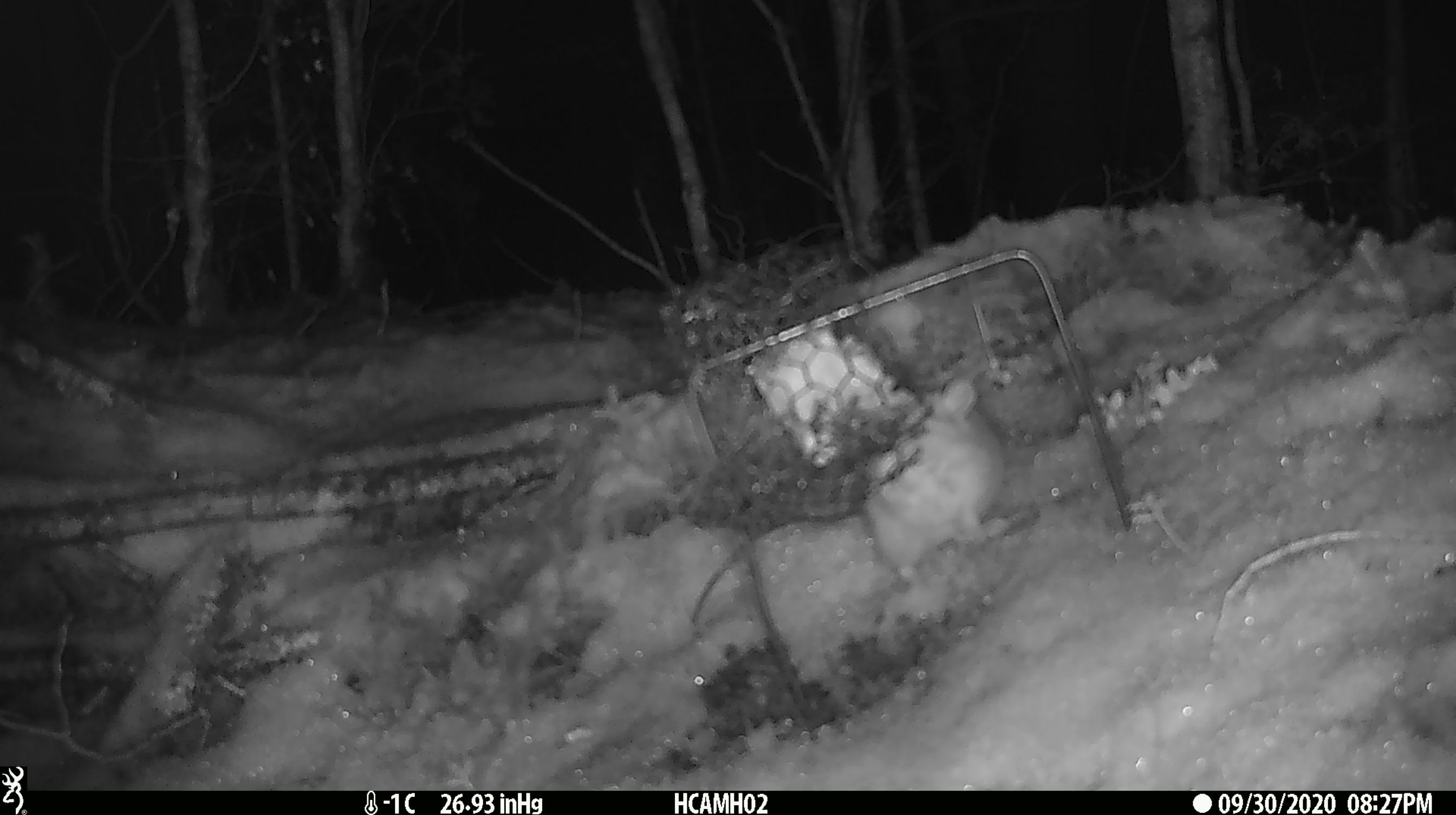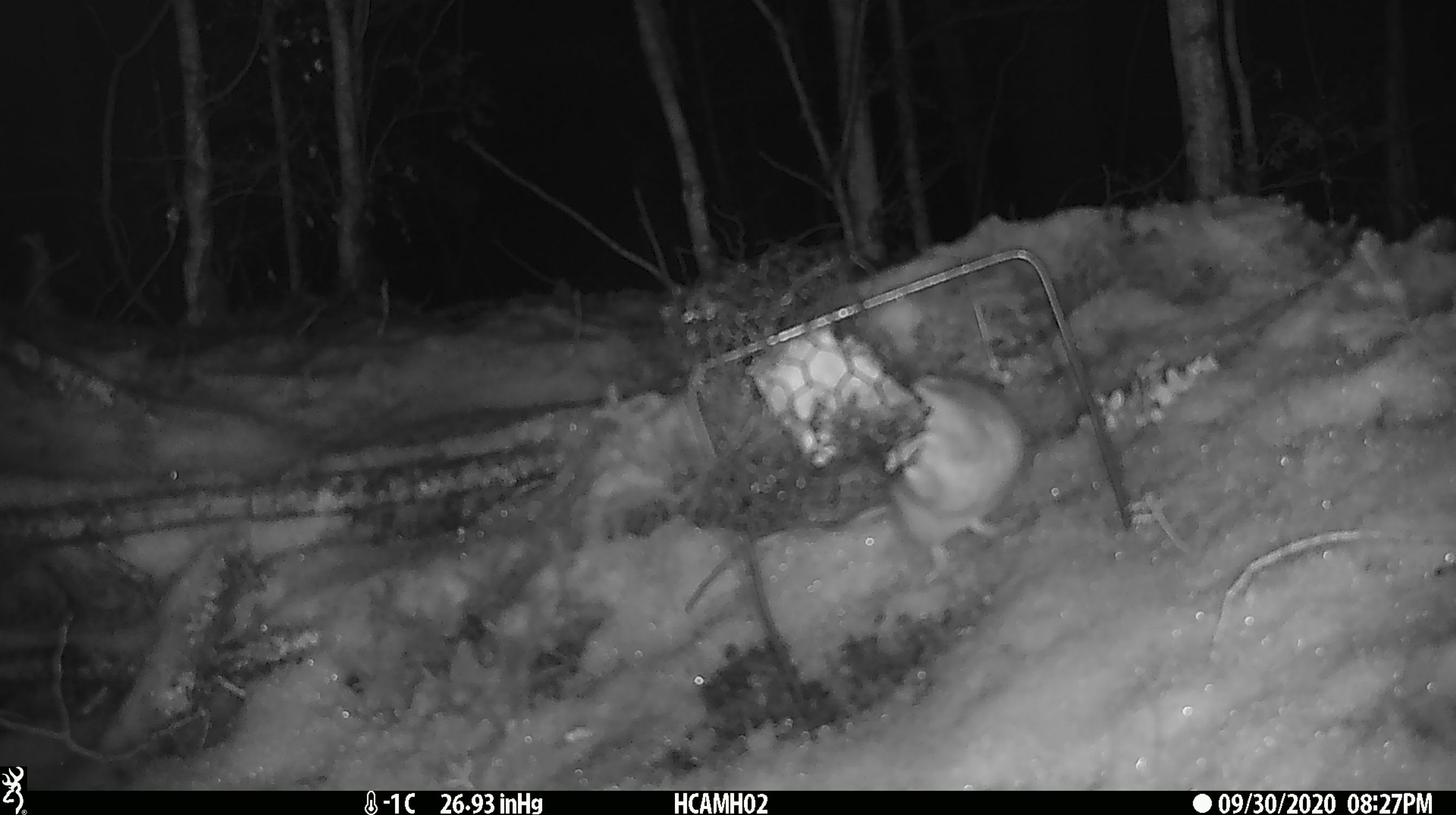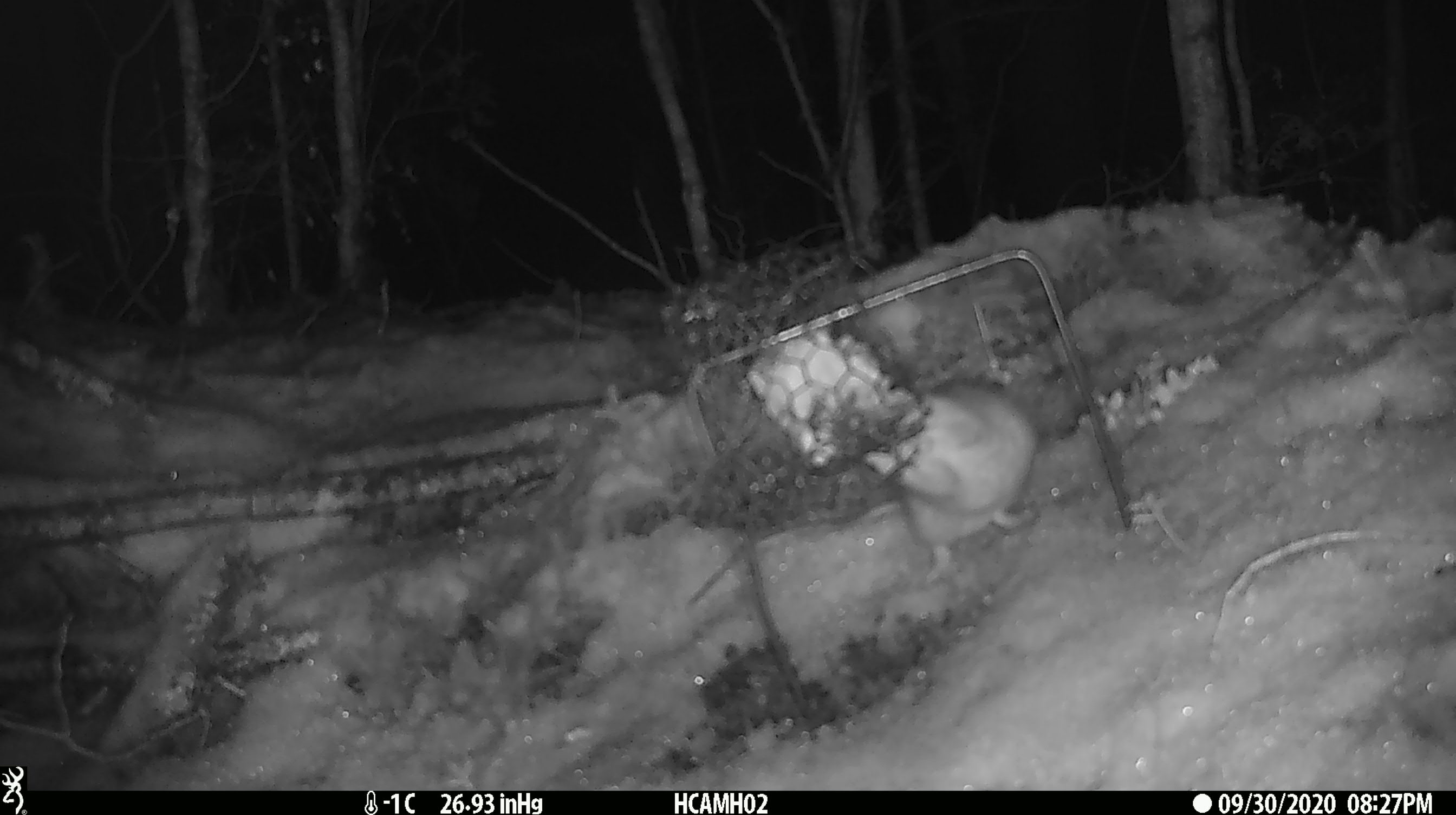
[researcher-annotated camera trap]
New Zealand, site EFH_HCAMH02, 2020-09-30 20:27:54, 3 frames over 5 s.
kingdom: Animalia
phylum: Chordata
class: Mammalia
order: Rodentia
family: Muridae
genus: Rattus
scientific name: Rattus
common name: rat